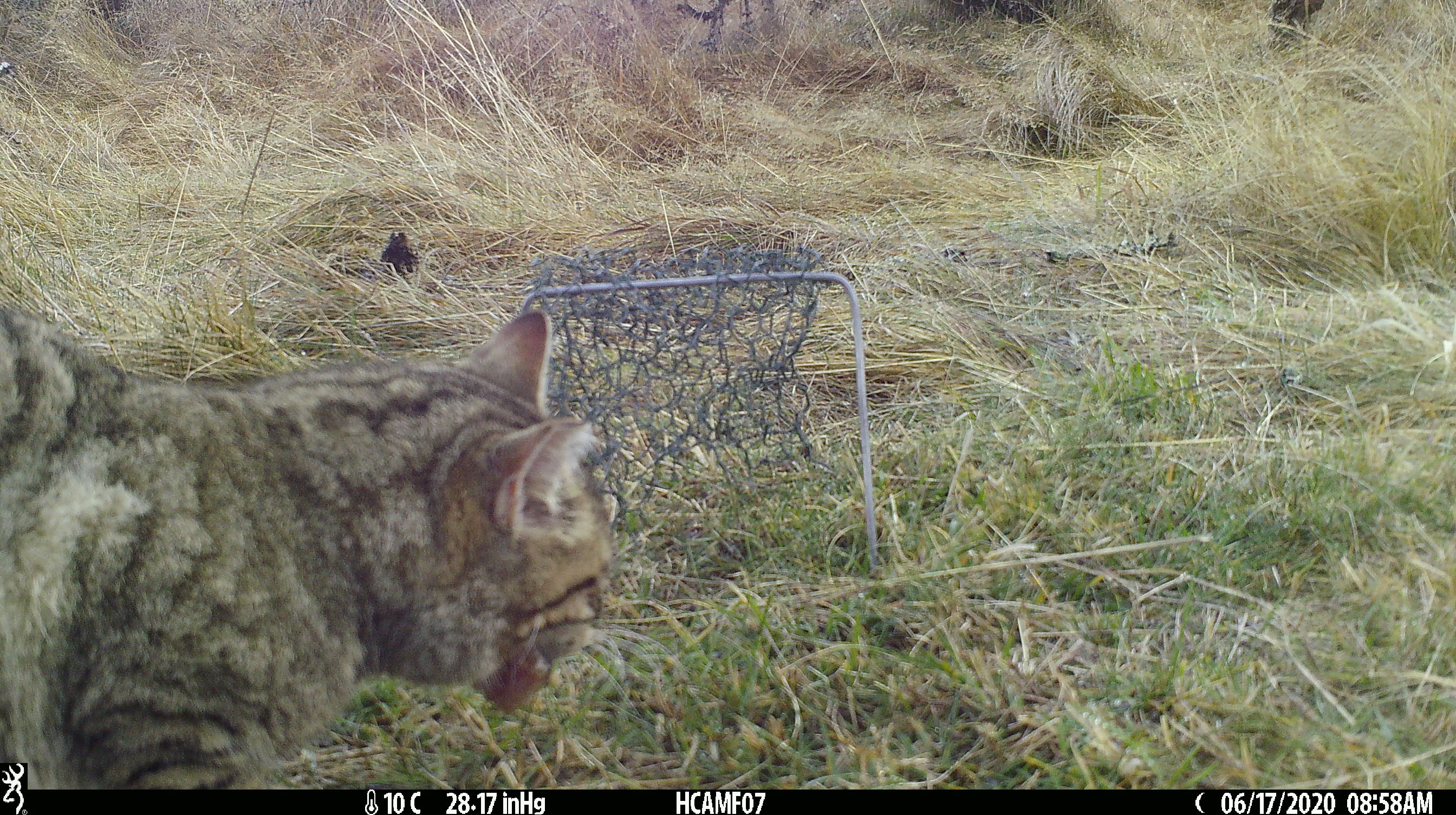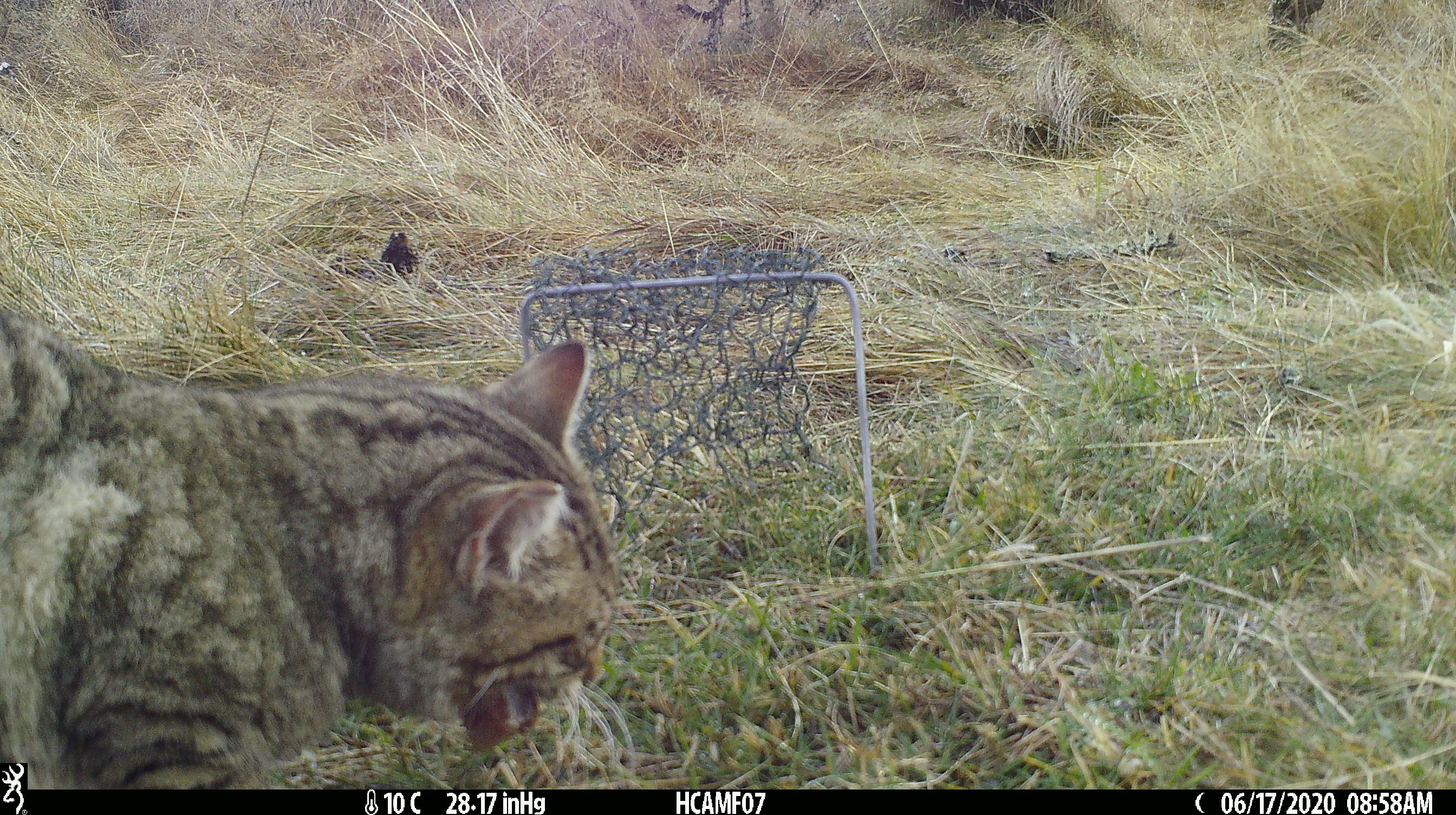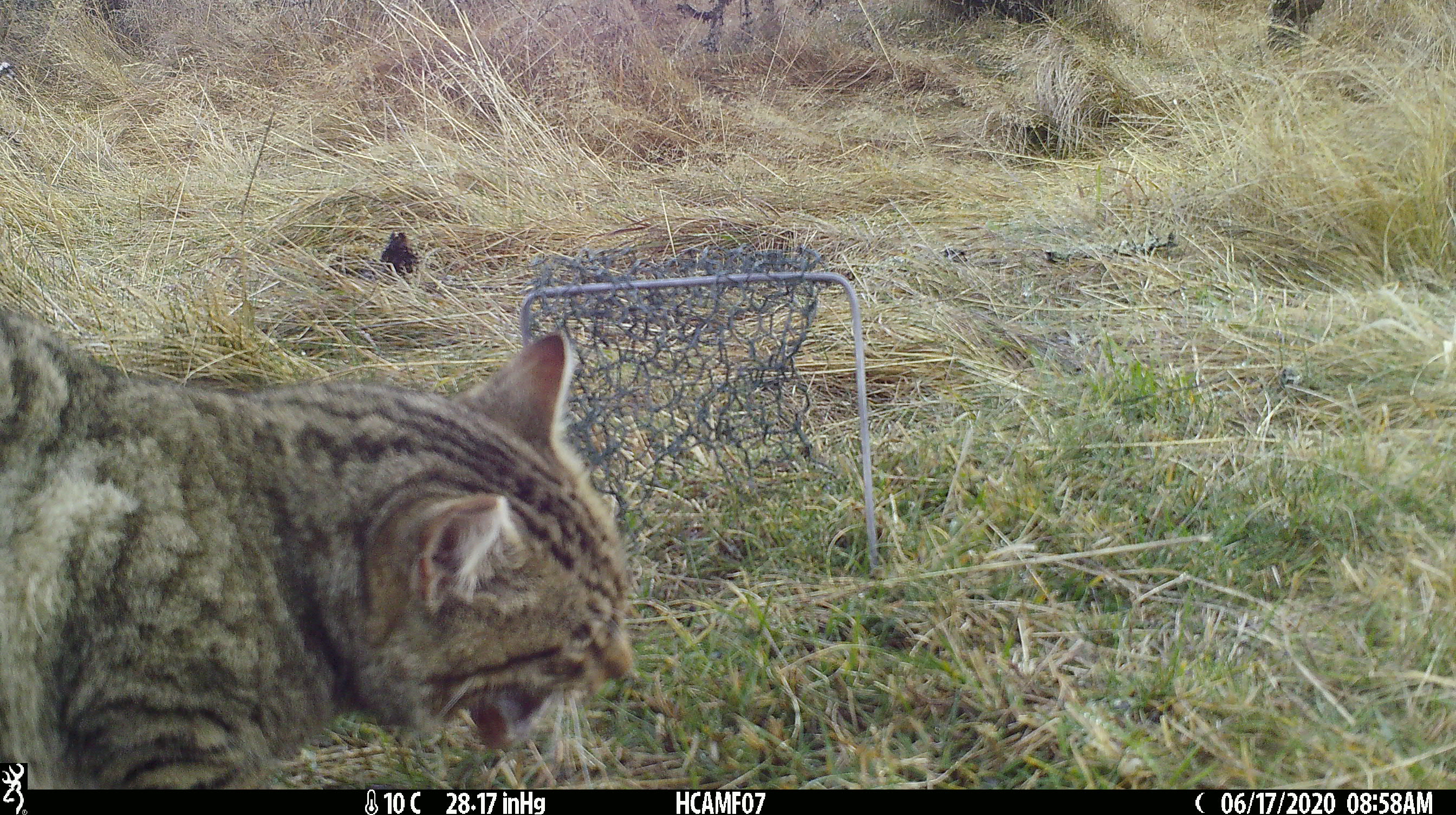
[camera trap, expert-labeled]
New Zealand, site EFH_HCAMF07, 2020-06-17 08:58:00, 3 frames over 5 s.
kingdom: Animalia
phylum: Chordata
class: Mammalia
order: Carnivora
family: Felidae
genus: Felis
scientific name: Felis catus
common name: domestic cat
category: cat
Cat (domestic cat) (Felis catus).